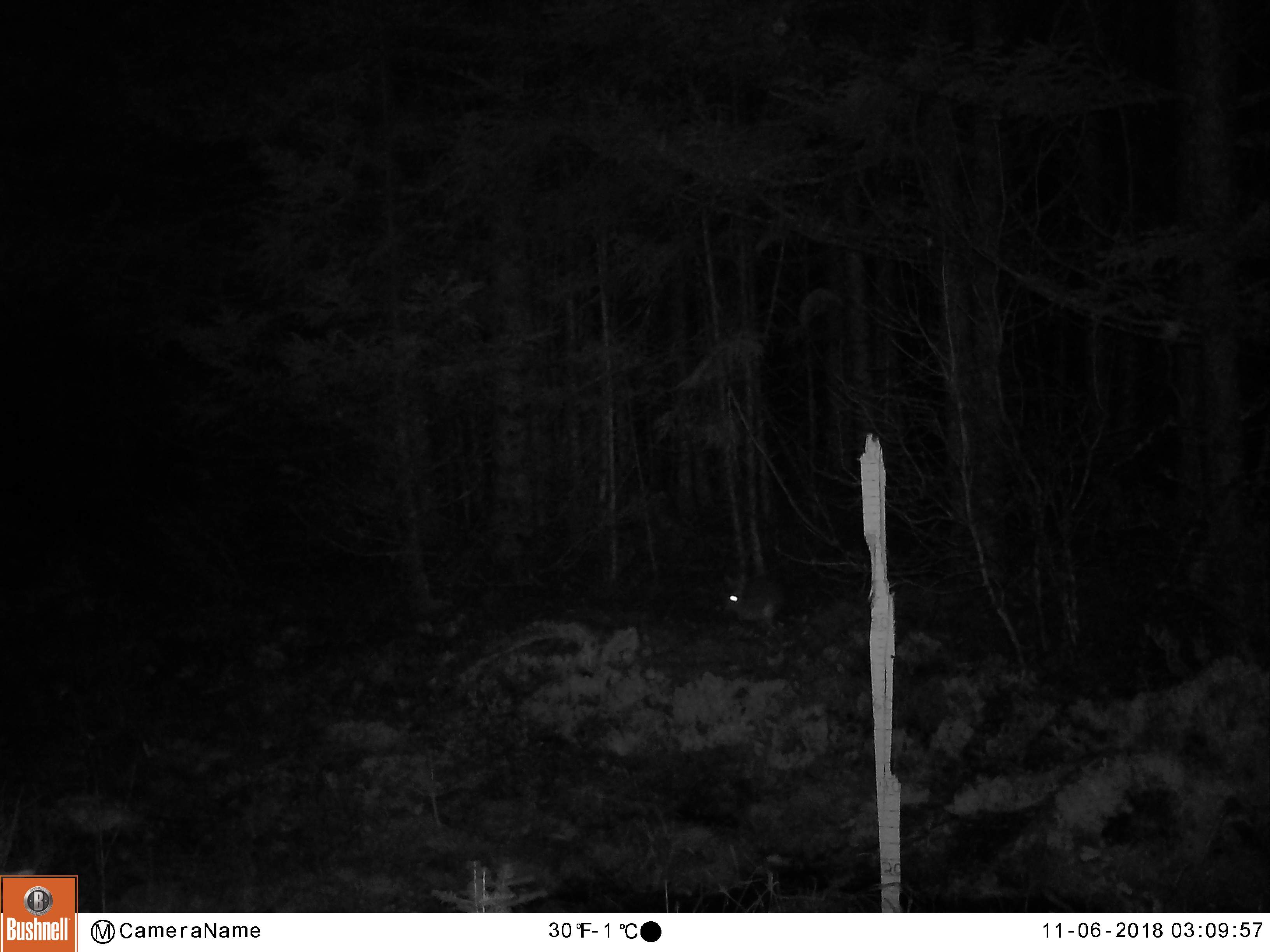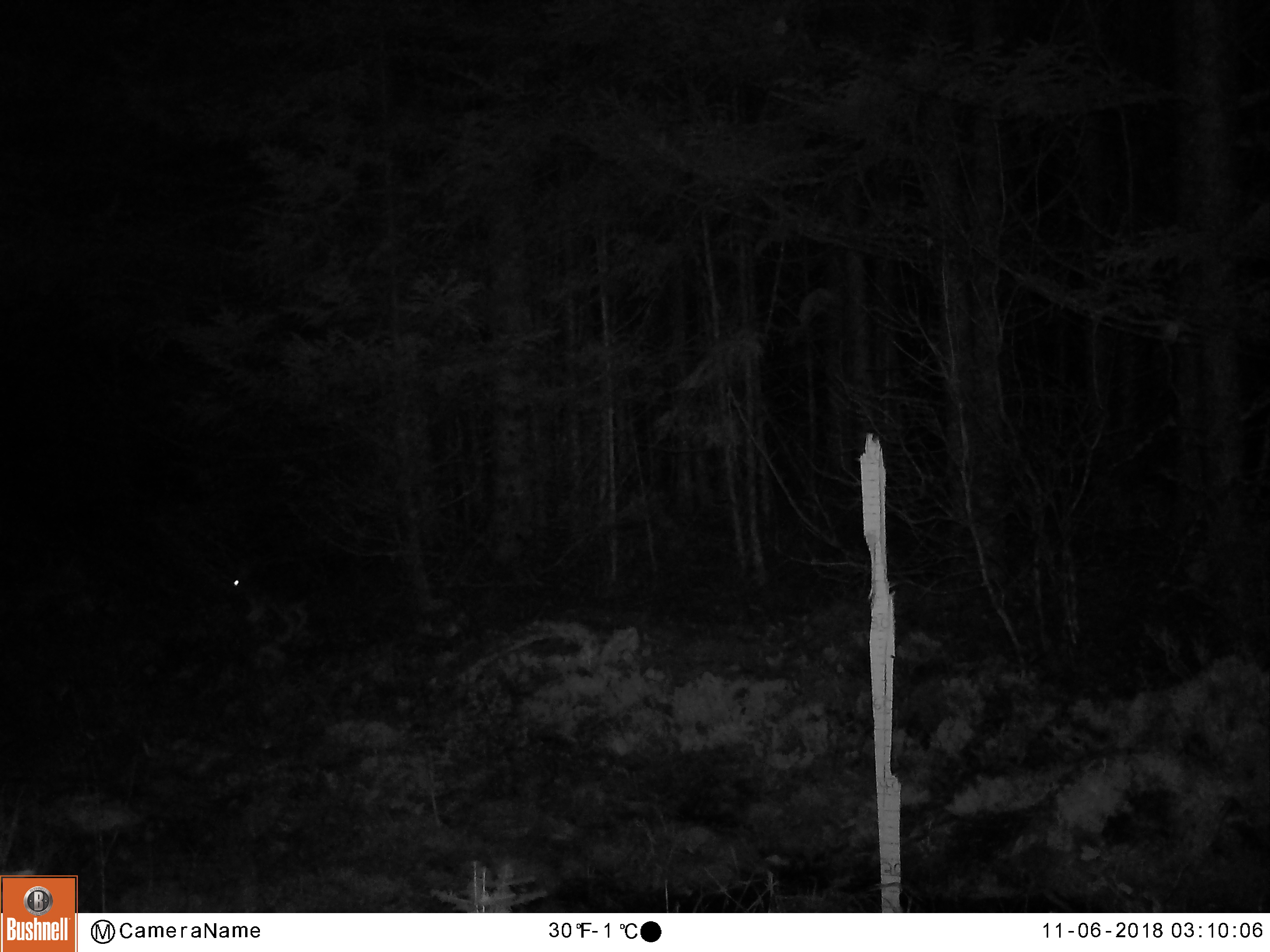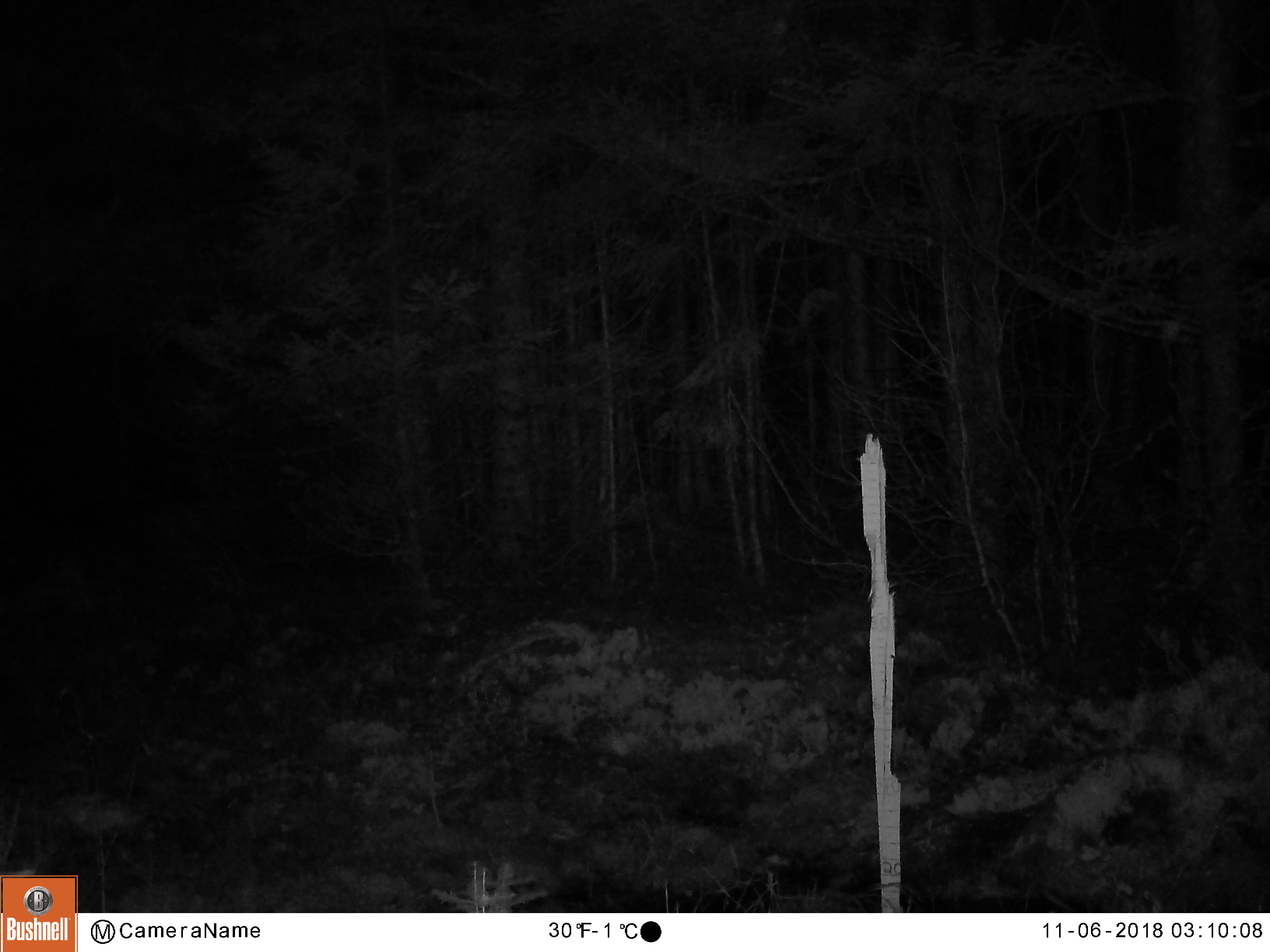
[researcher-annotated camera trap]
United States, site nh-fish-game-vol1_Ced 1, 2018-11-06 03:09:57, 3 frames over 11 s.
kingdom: Animalia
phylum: Chordata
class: Mammalia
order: Lagomorpha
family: Leporidae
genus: Lepus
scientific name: Lepus americanus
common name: snowshoe hare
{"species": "snowshoe hare (Lepus americanus)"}